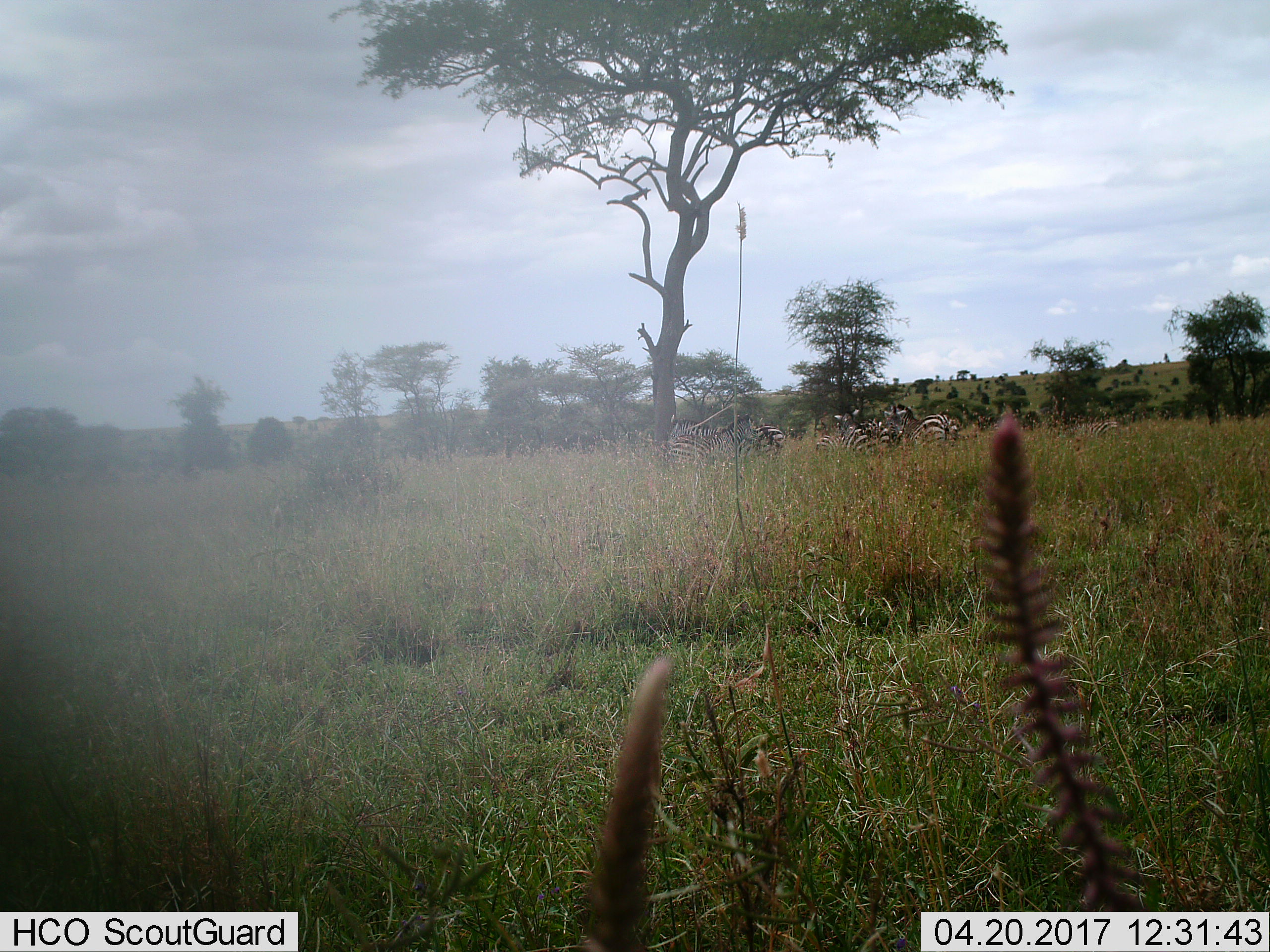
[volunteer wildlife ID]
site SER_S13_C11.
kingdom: Animalia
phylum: Chordata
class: Mammalia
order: Perissodactyla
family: Equidae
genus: Equus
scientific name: Equus quagga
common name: plains zebra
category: zebraplains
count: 6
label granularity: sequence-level